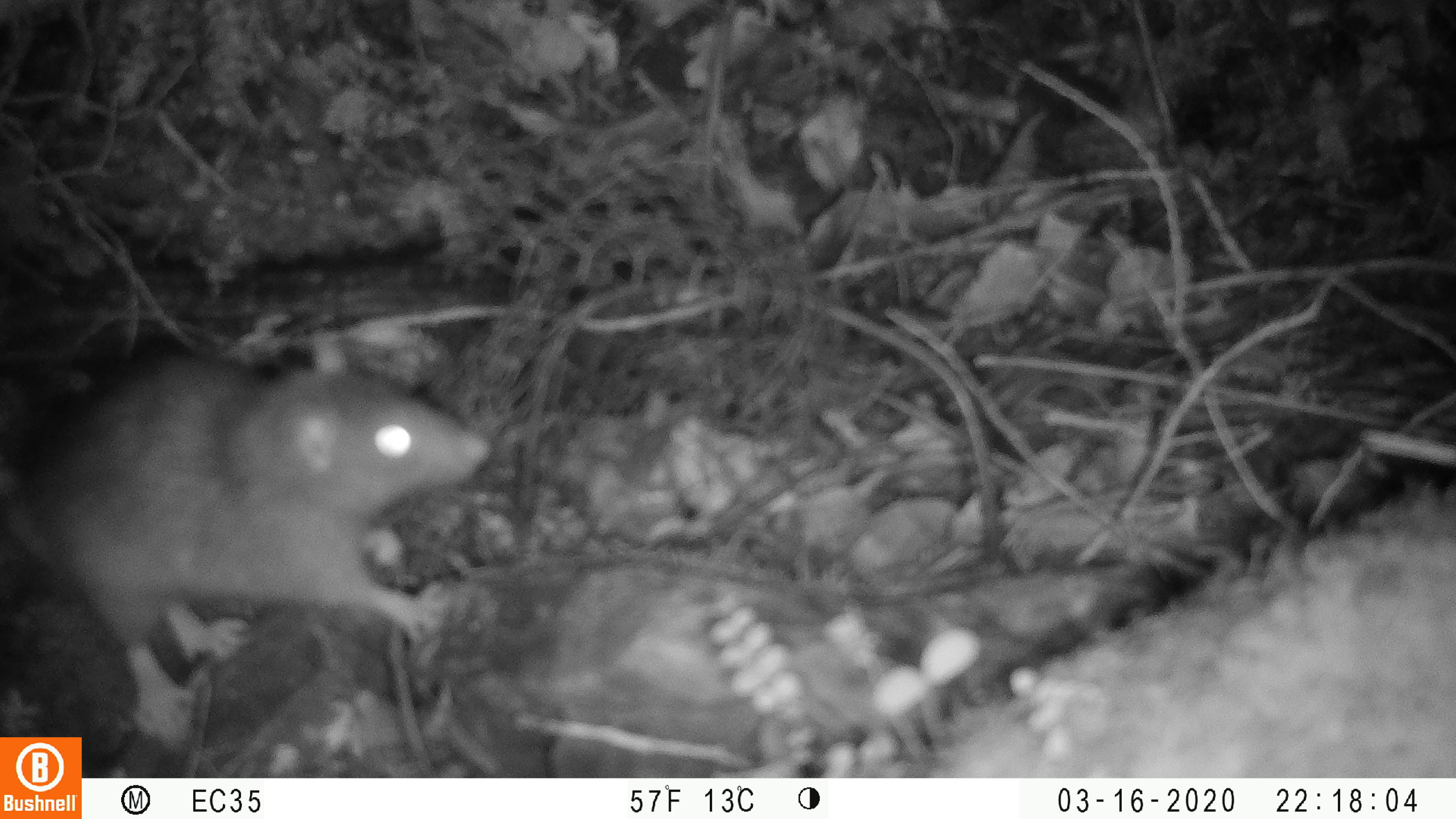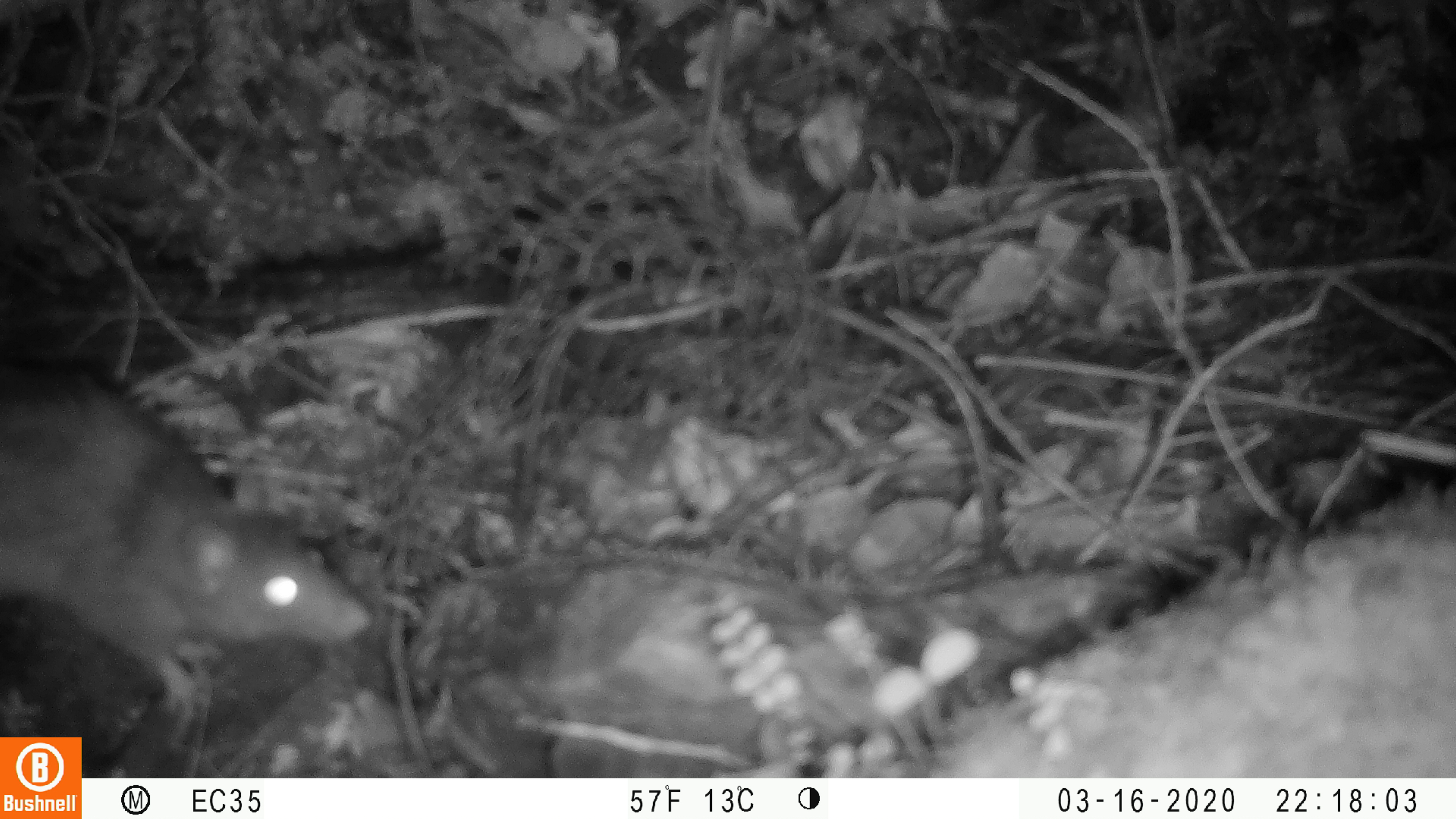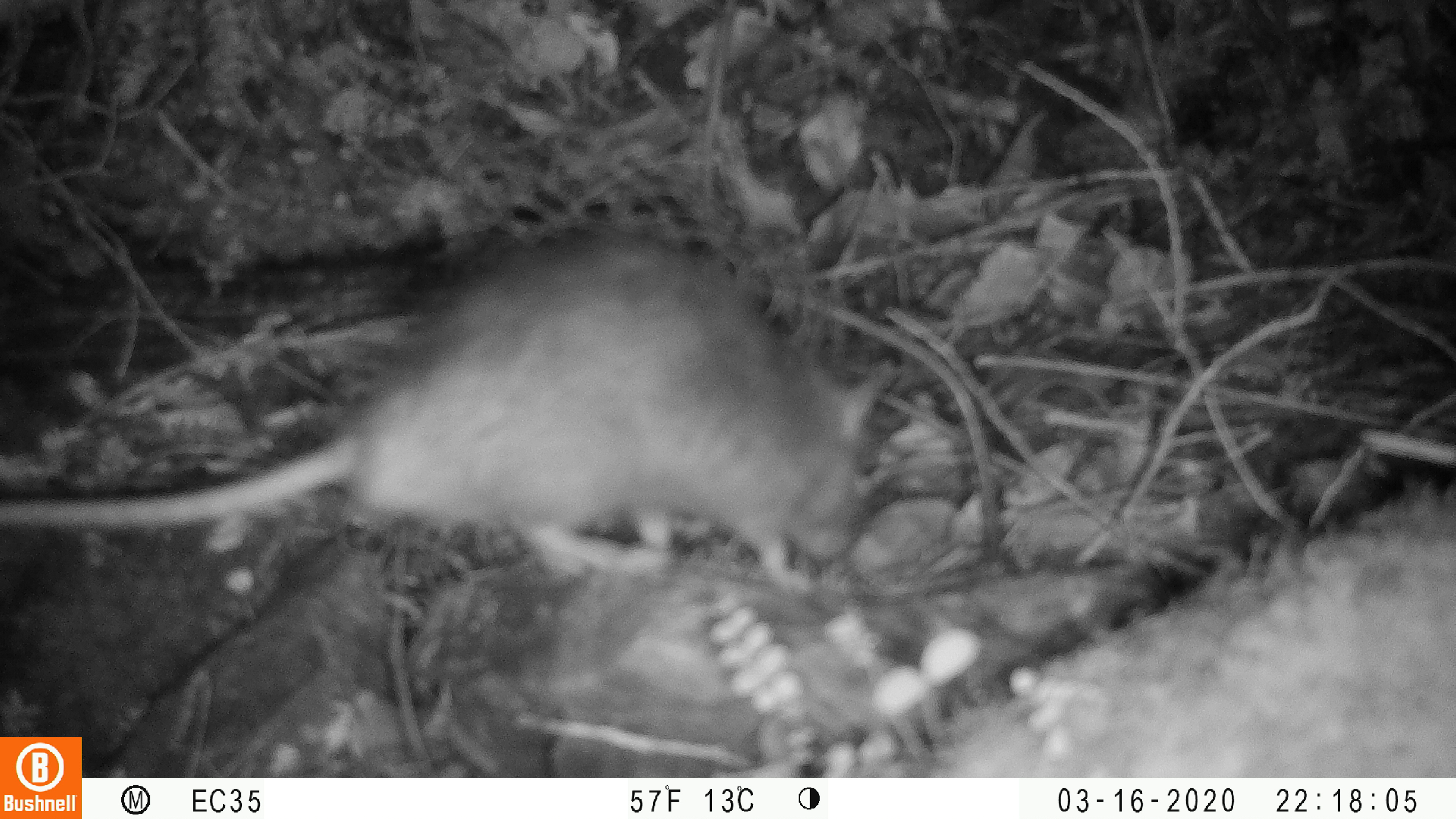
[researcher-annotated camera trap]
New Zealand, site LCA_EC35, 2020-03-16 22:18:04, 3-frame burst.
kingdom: Animalia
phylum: Chordata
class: Mammalia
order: Rodentia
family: Muridae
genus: Rattus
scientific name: Rattus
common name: rat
Rat (Rattus).